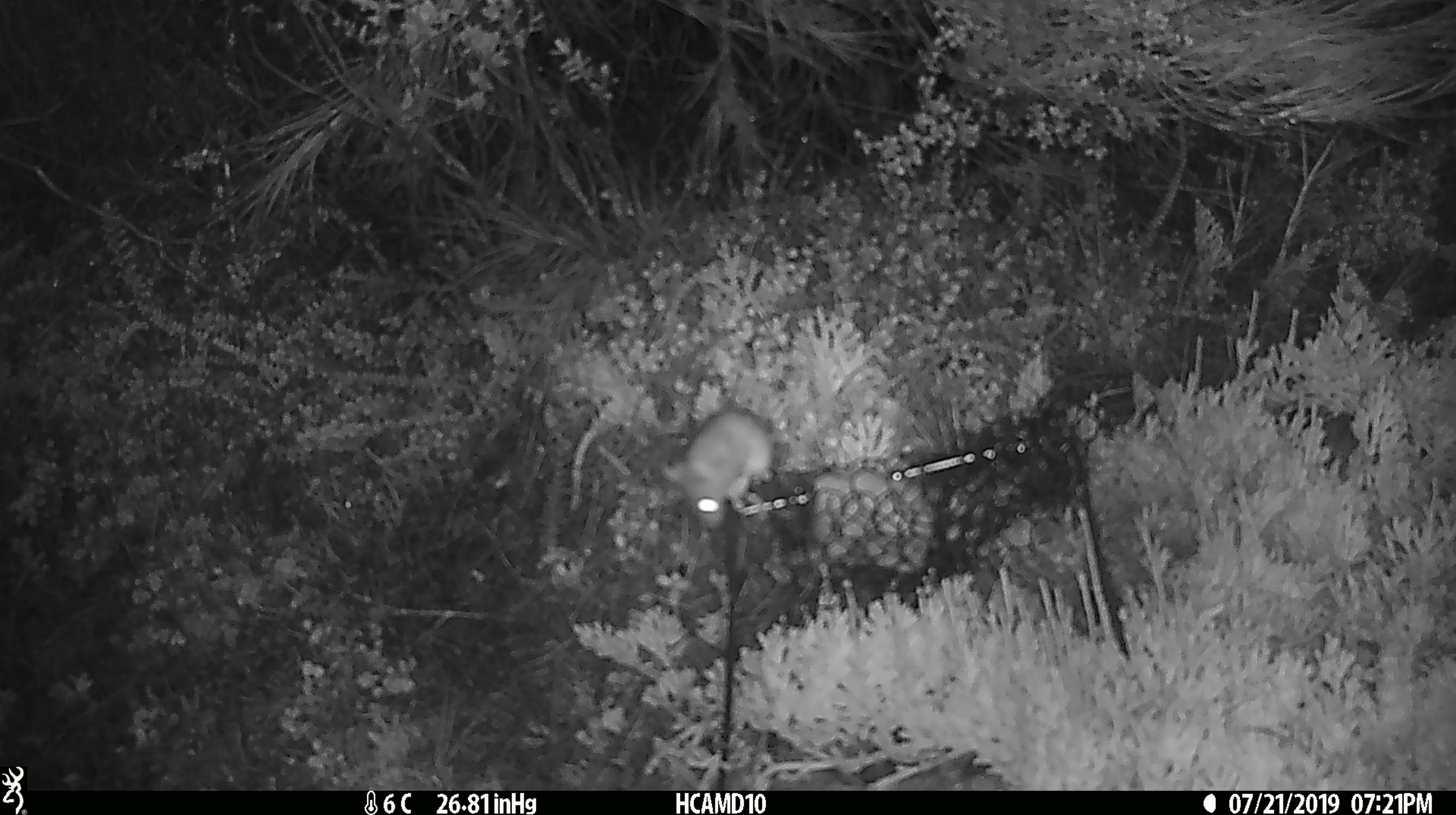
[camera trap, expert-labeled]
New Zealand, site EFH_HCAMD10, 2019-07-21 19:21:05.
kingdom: Animalia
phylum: Chordata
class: Mammalia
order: Rodentia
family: Muridae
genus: Mus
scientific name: Mus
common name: mouse